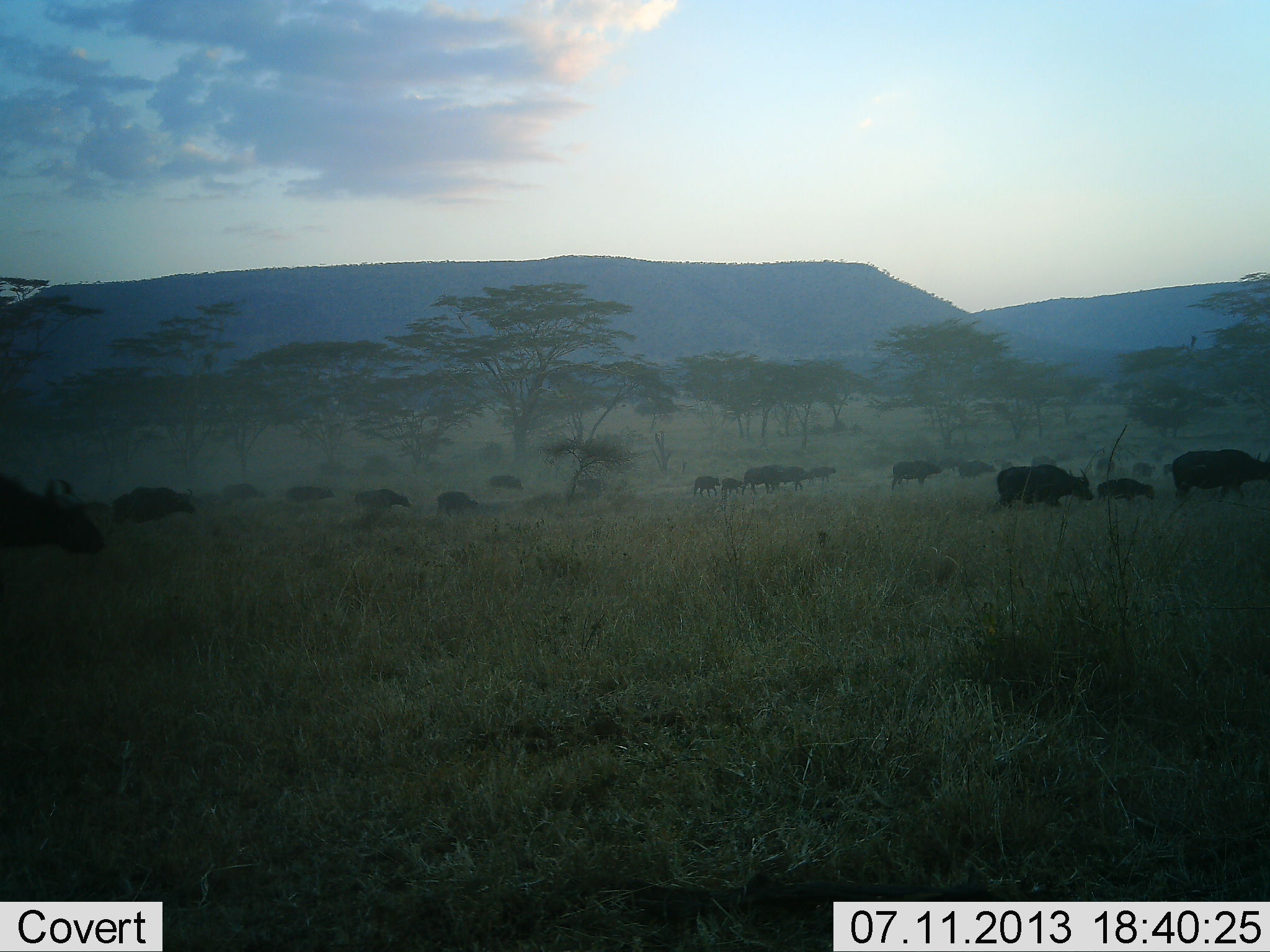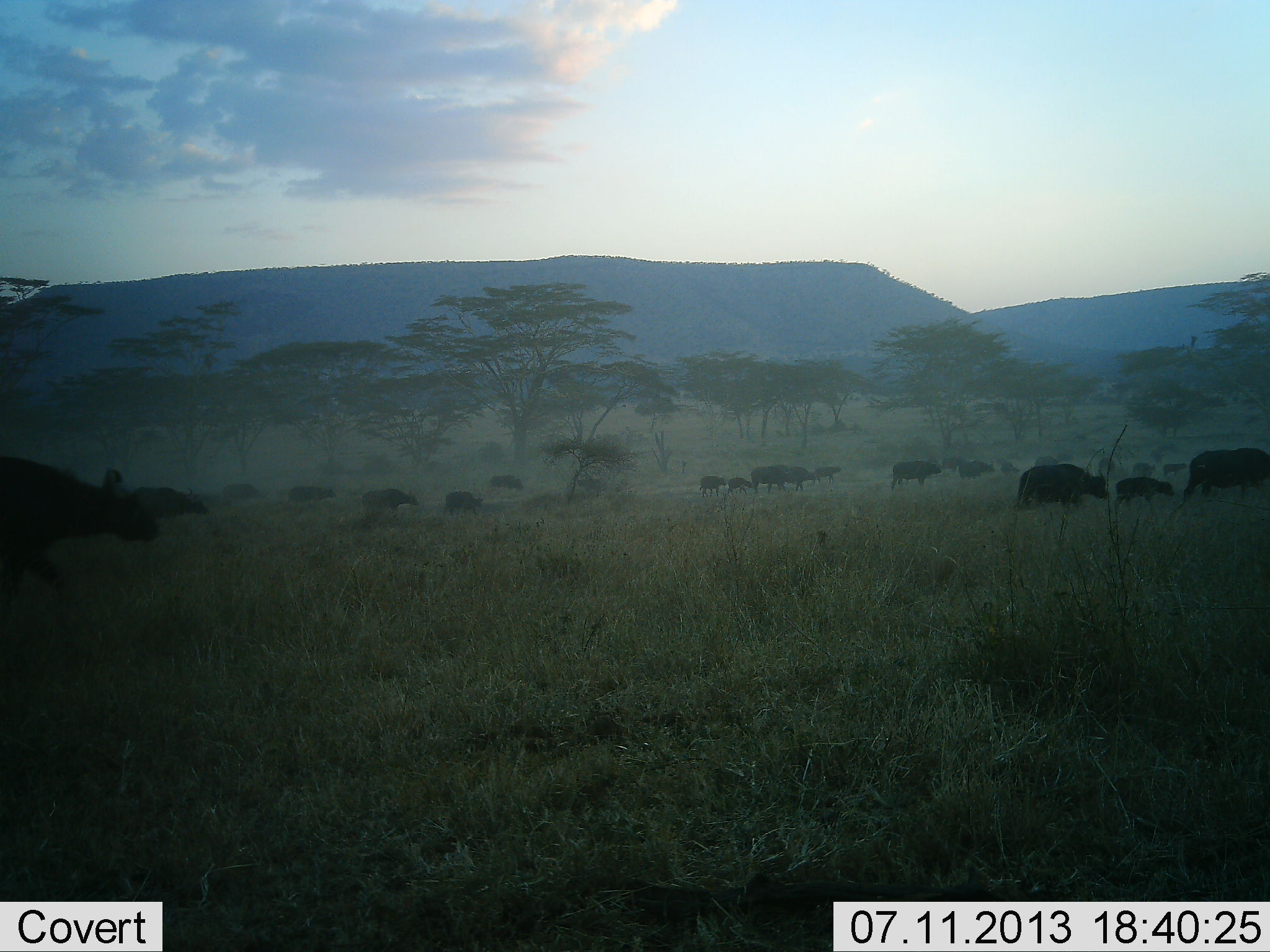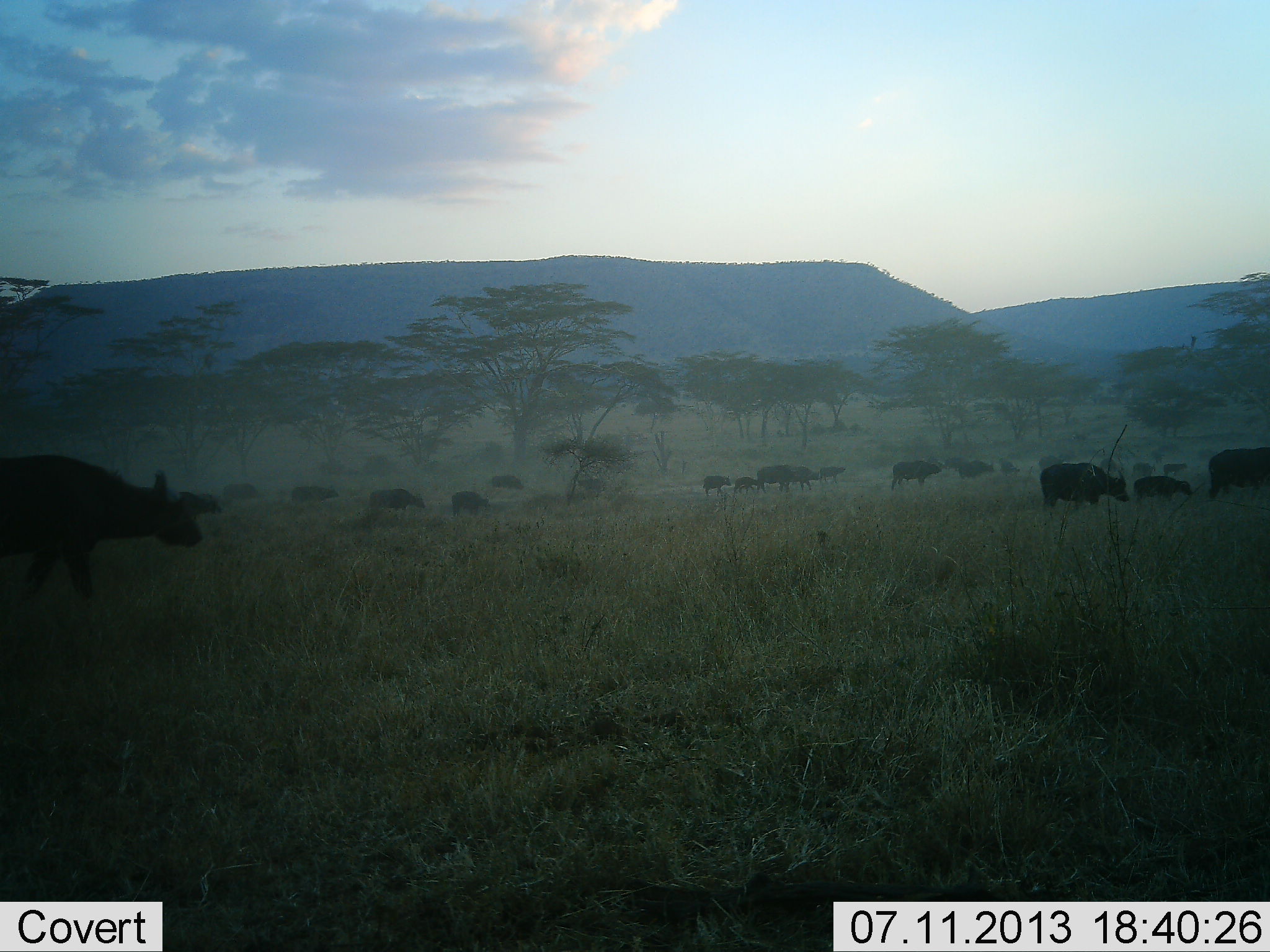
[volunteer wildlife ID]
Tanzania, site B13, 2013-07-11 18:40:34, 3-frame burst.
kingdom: Animalia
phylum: Chordata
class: Mammalia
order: Artiodactyla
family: Bovidae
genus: Syncerus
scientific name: Syncerus caffer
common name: cape buffalo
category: buffalo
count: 11-50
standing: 12%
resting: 0%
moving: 94%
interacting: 6%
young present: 41%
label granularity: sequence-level